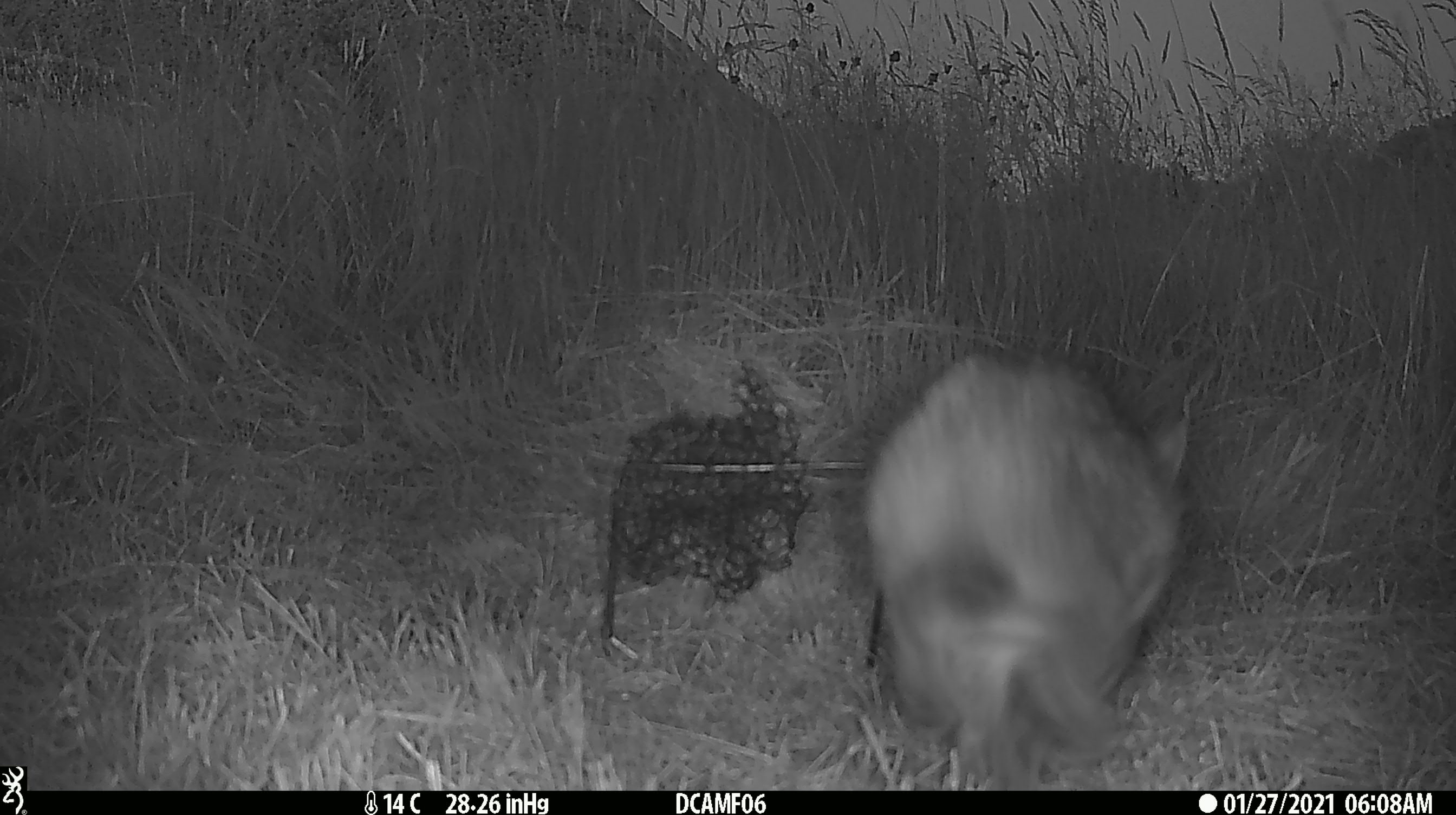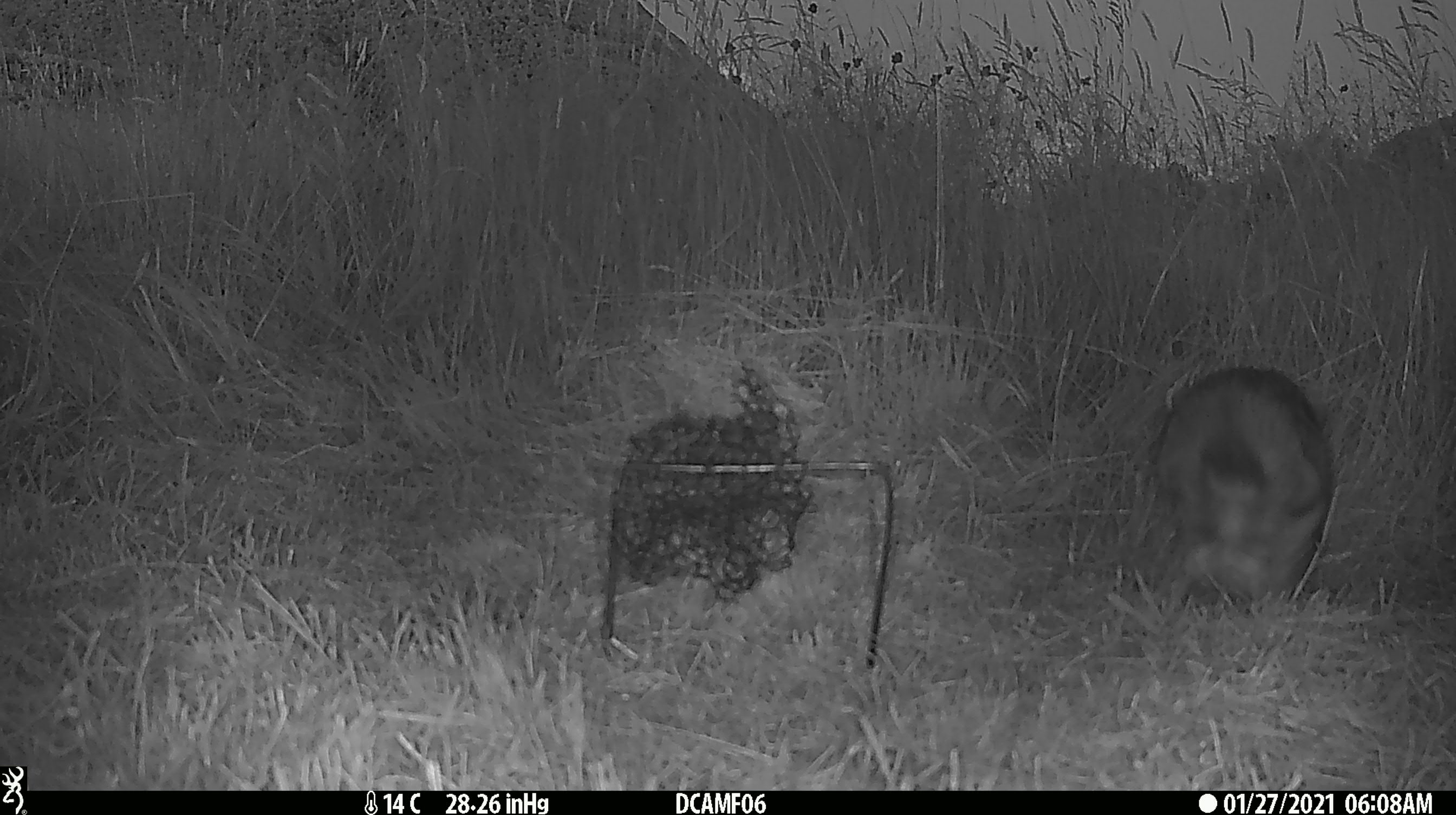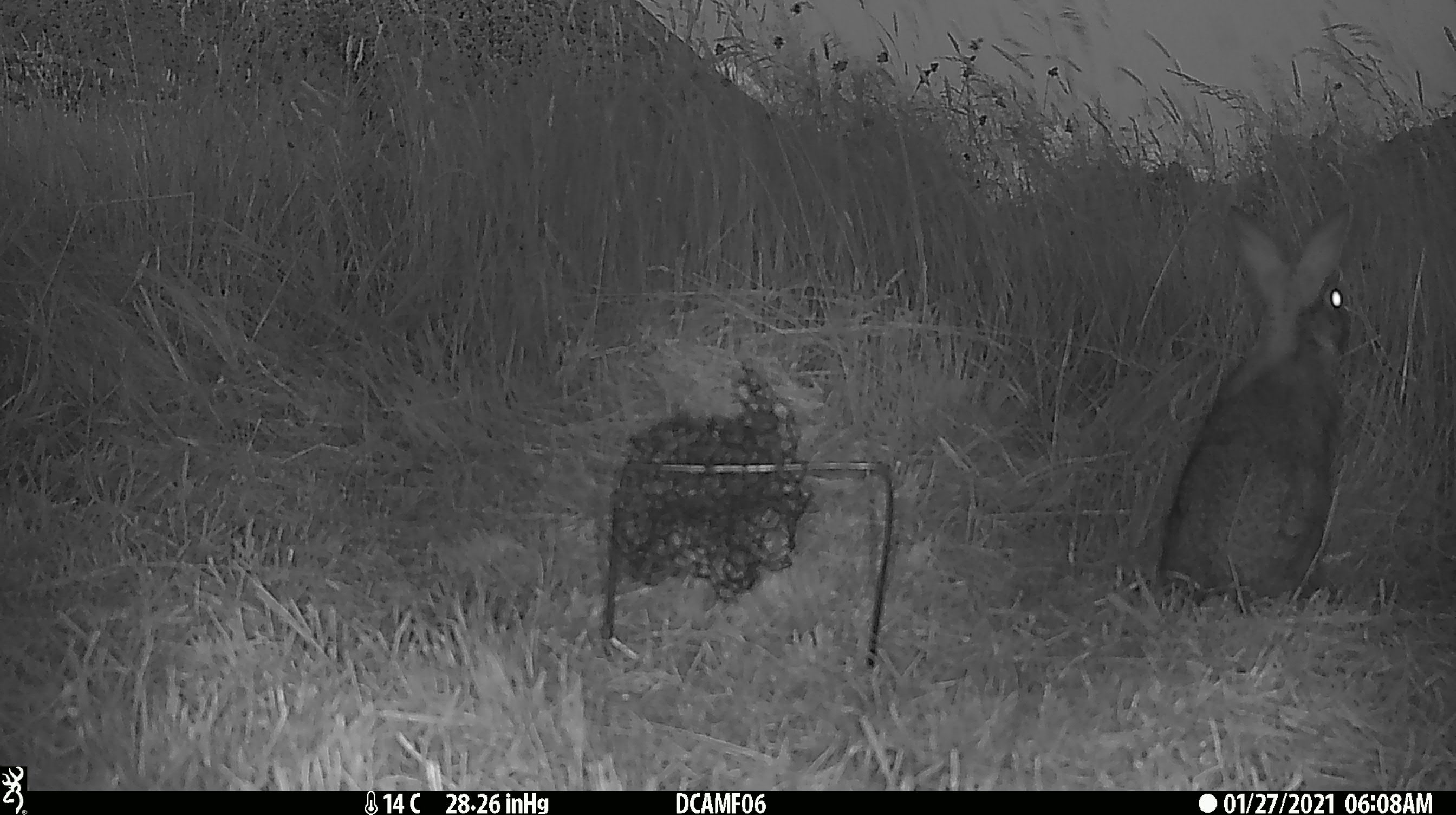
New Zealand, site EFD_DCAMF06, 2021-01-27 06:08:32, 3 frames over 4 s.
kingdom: Animalia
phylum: Chordata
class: Mammalia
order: Diprotodontia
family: Phalangeridae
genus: Trichosurus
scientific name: Trichosurus vulpecula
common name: common brushtail possum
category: possum